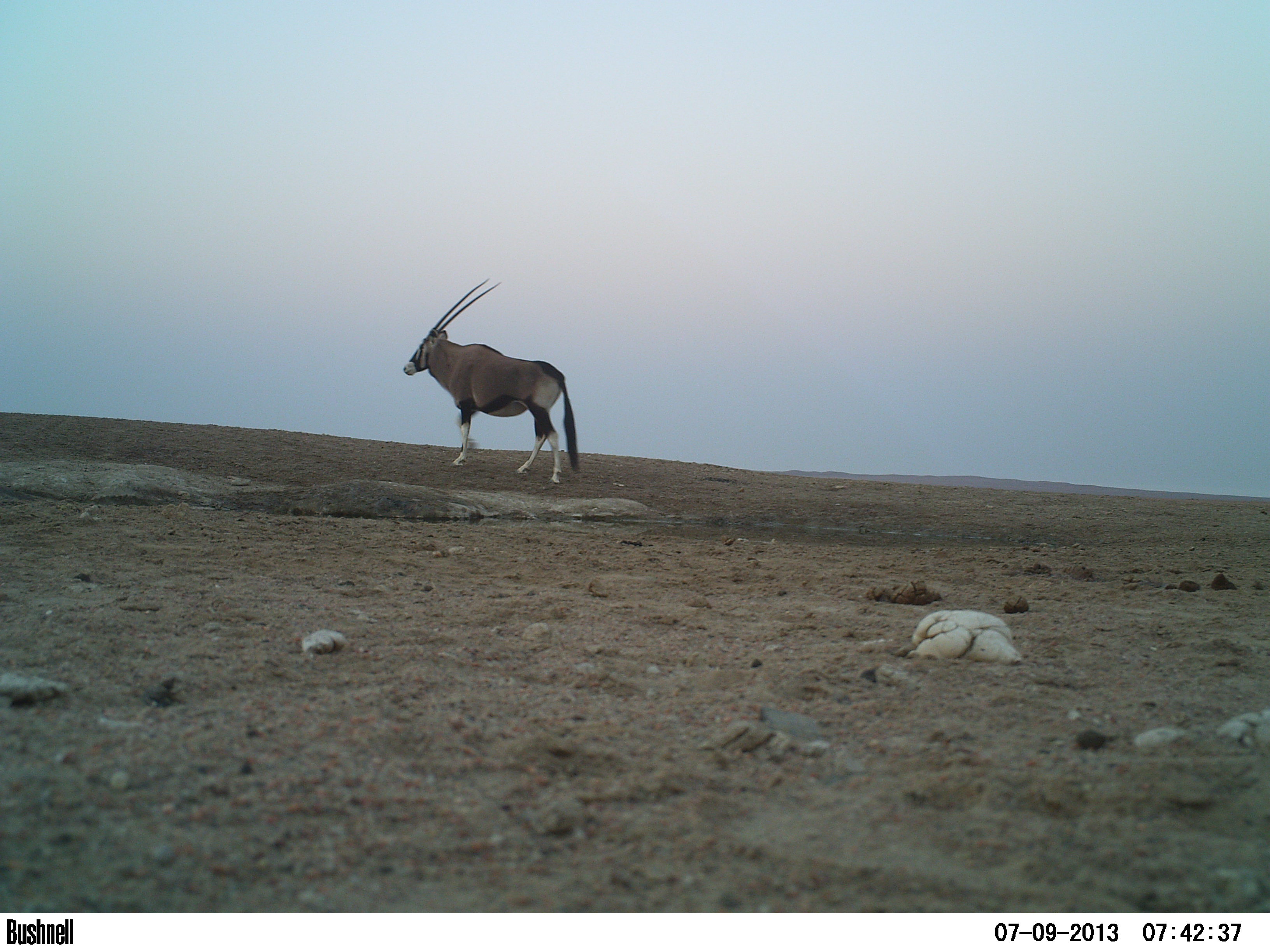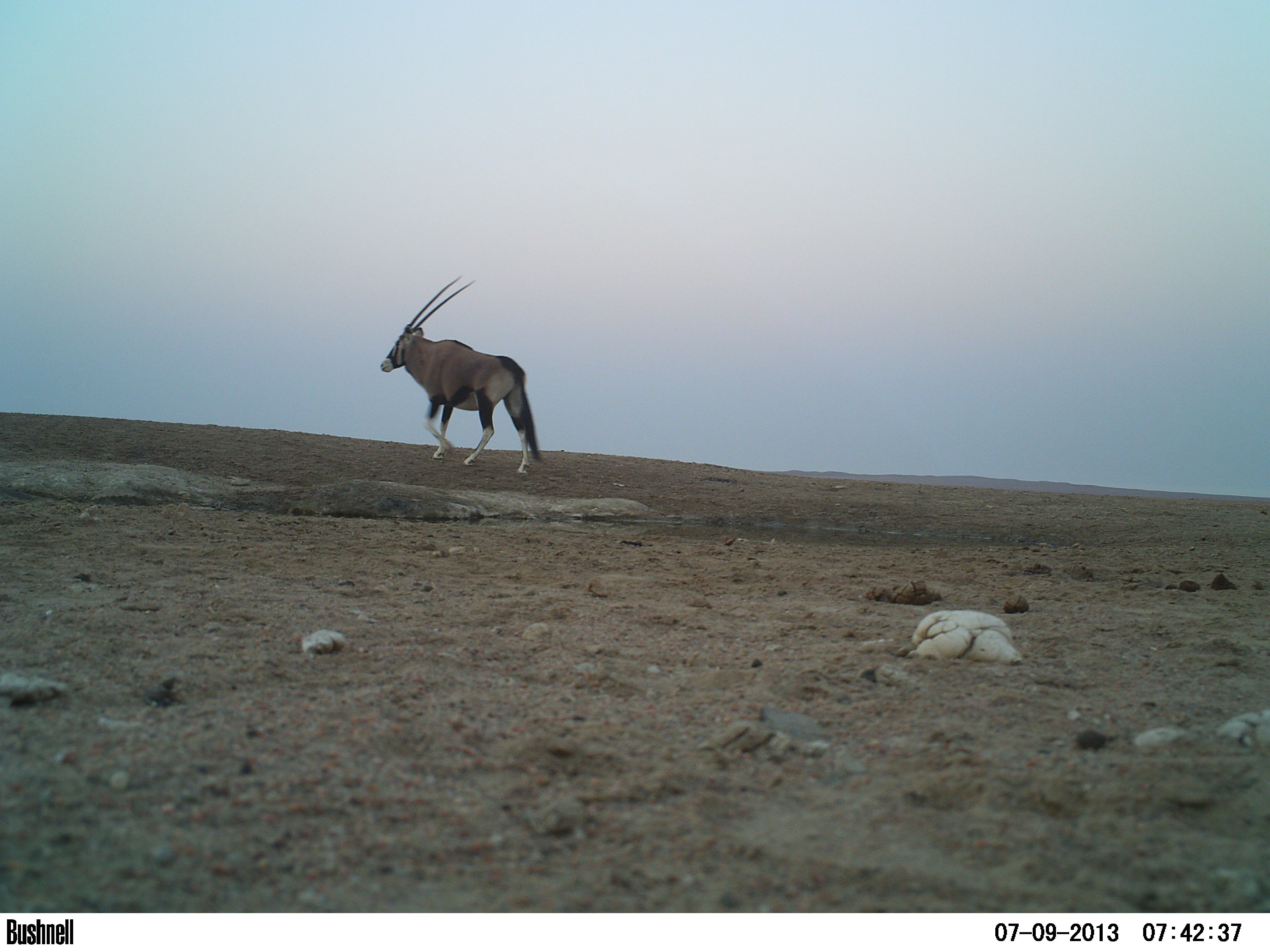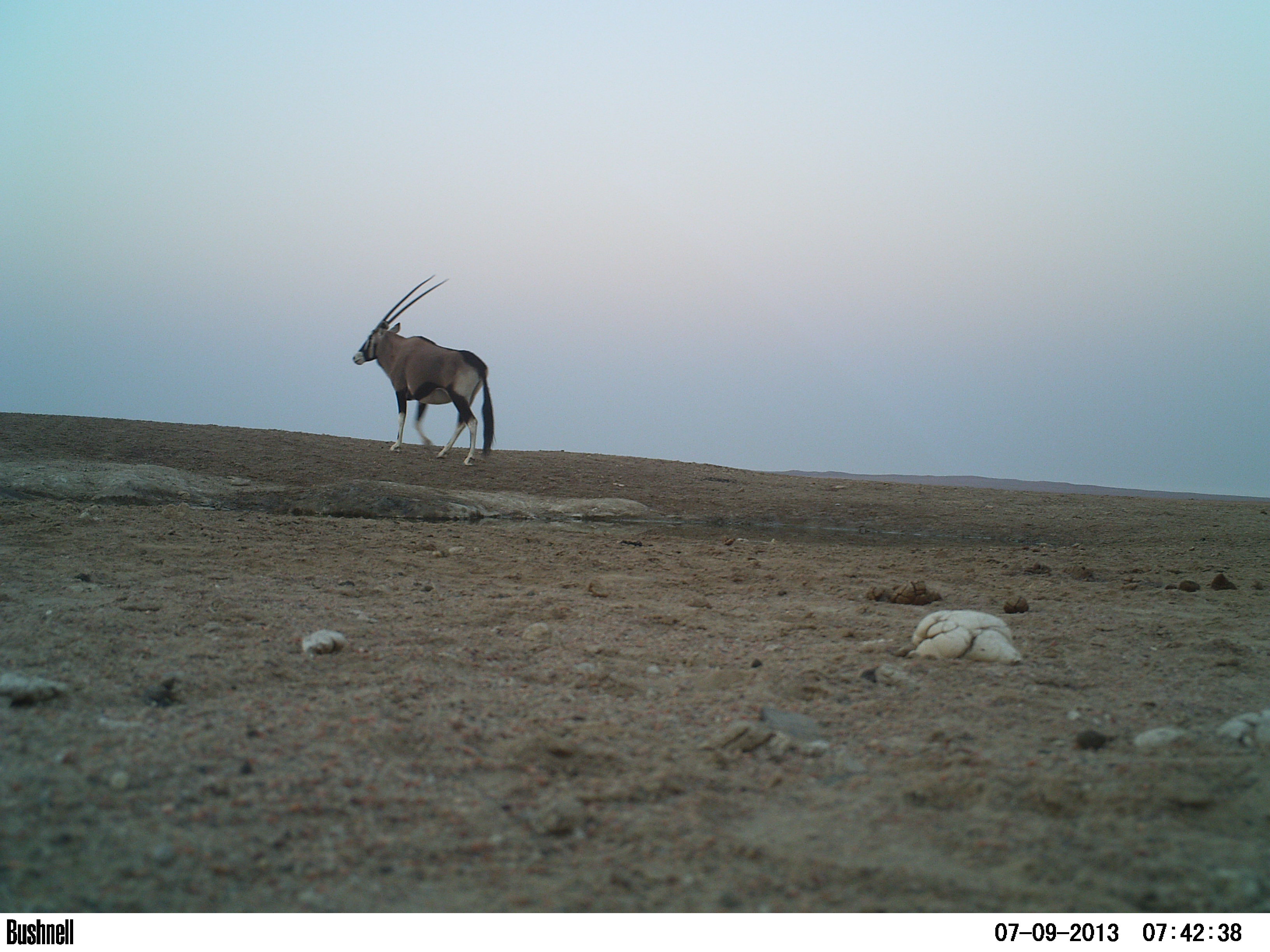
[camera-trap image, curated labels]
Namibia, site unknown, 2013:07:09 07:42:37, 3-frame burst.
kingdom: Animalia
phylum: Chordata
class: Mammalia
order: Artiodactyla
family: Bovidae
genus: Oryx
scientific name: Oryx gazella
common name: gemsbok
Oryx gazella (gemsbok).